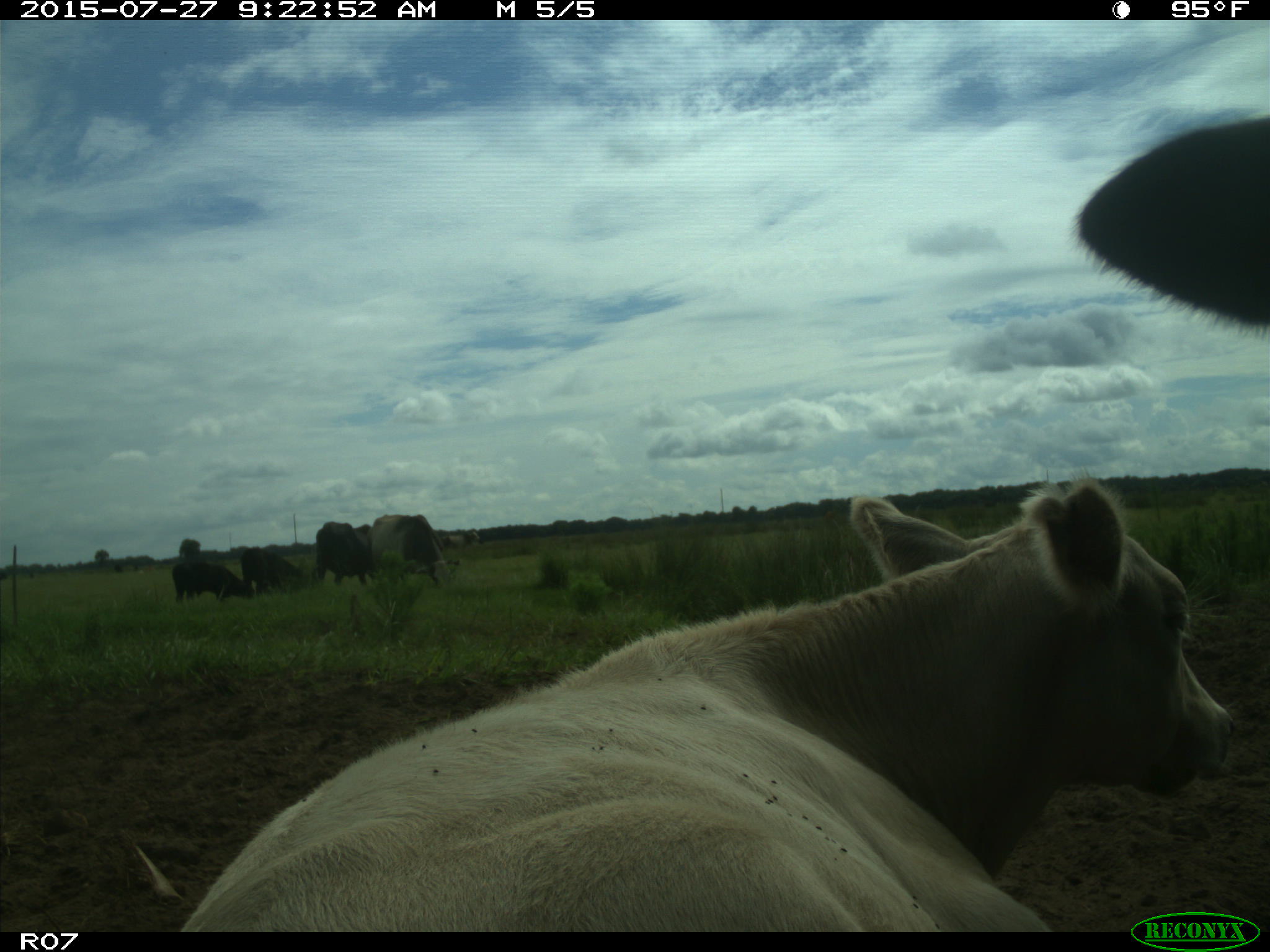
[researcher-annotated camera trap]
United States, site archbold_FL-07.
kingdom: Animalia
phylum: Chordata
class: Mammalia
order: Artiodactyla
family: Bovidae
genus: Bos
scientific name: Bos taurus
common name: domestic cow